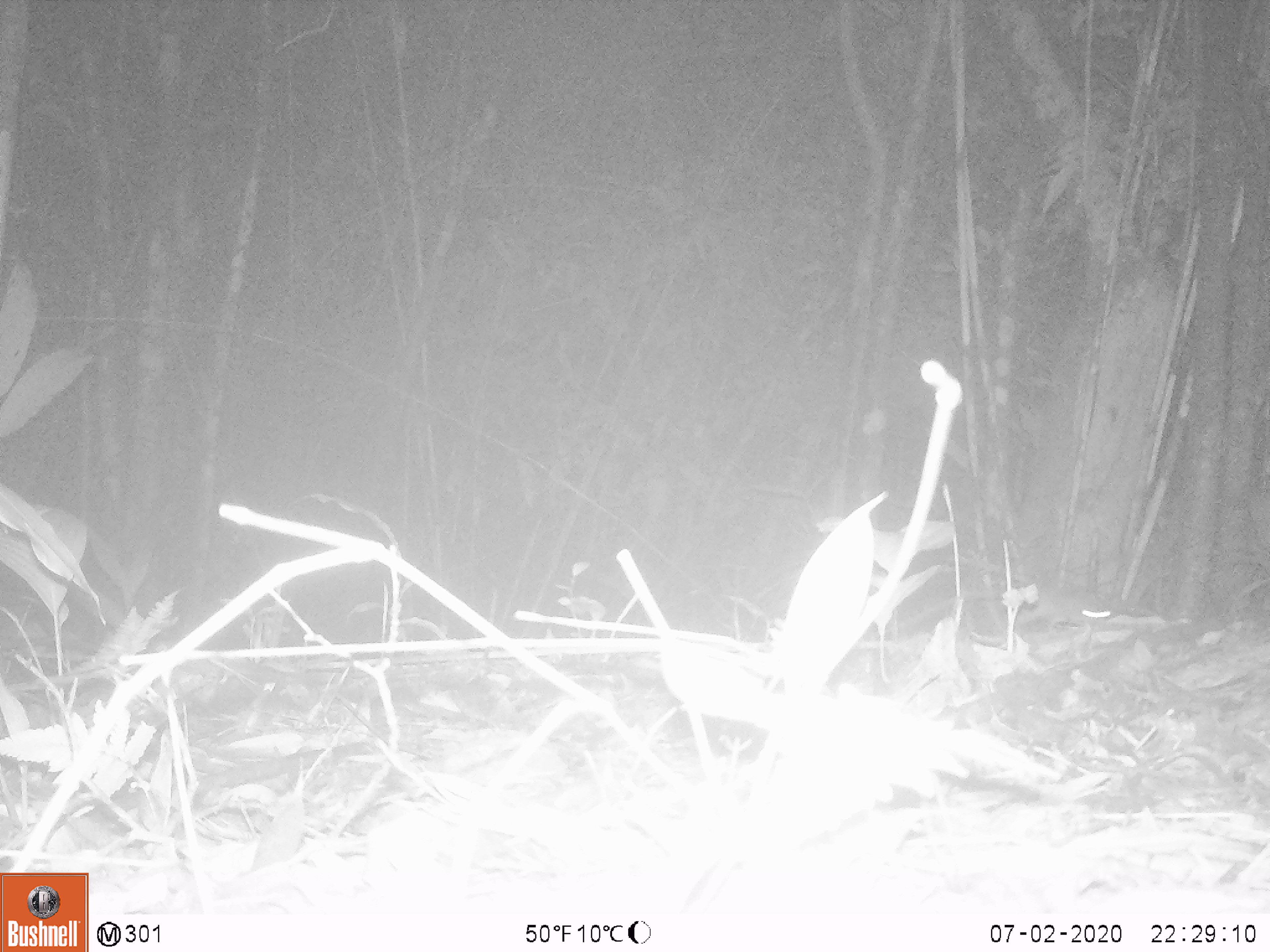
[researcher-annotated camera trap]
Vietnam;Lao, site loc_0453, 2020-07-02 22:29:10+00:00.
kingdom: Animalia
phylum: Chordata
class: Mammalia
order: Rodentia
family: Muridae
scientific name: Muridae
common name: old-world mice and rats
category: unidentified murid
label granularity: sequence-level